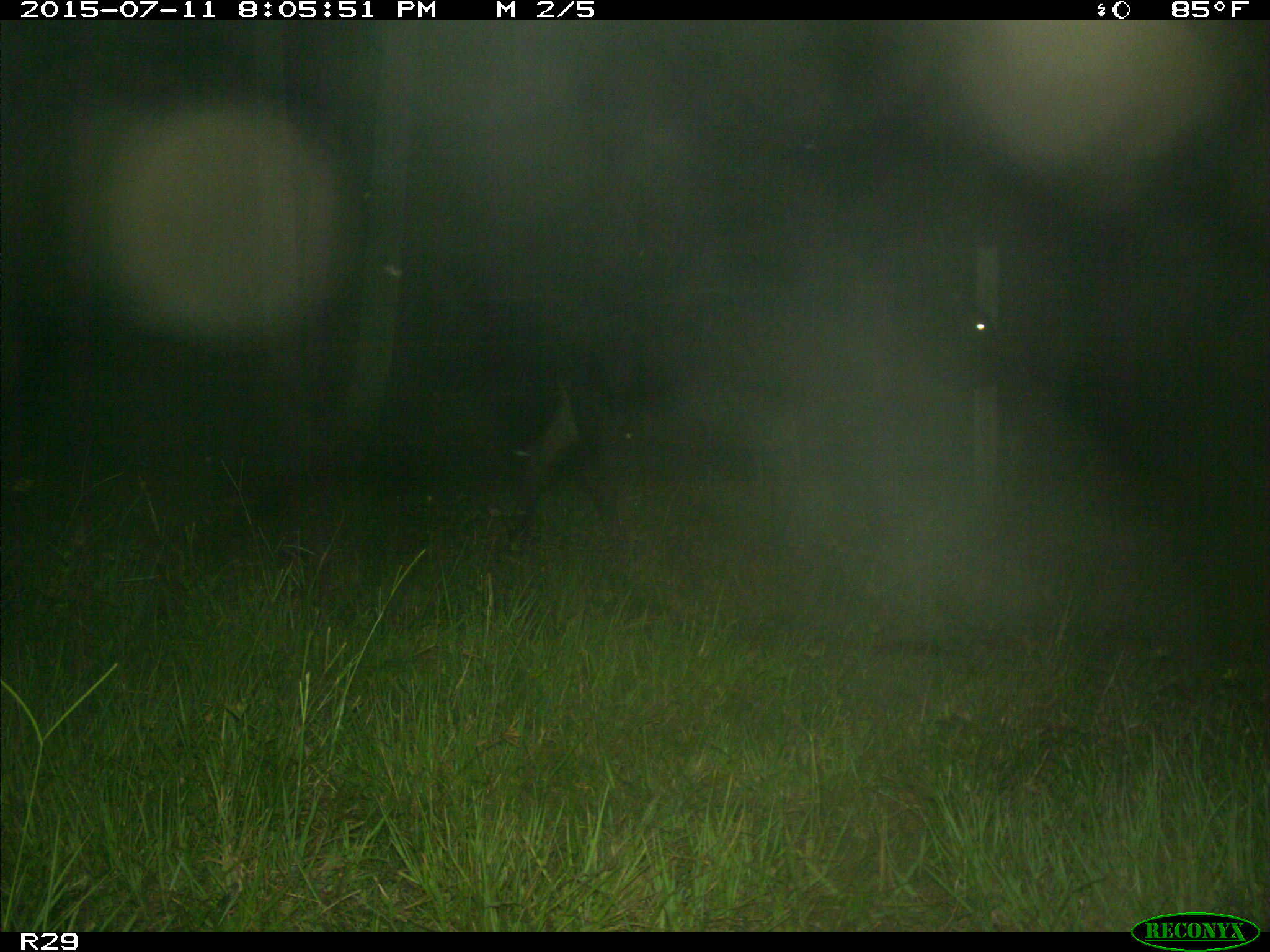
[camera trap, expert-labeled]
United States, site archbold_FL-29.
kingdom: Animalia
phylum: Chordata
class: Mammalia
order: Artiodactyla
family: Bovidae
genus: Bos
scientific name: Bos taurus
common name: domestic cow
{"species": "Bos taurus (domestic cow)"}